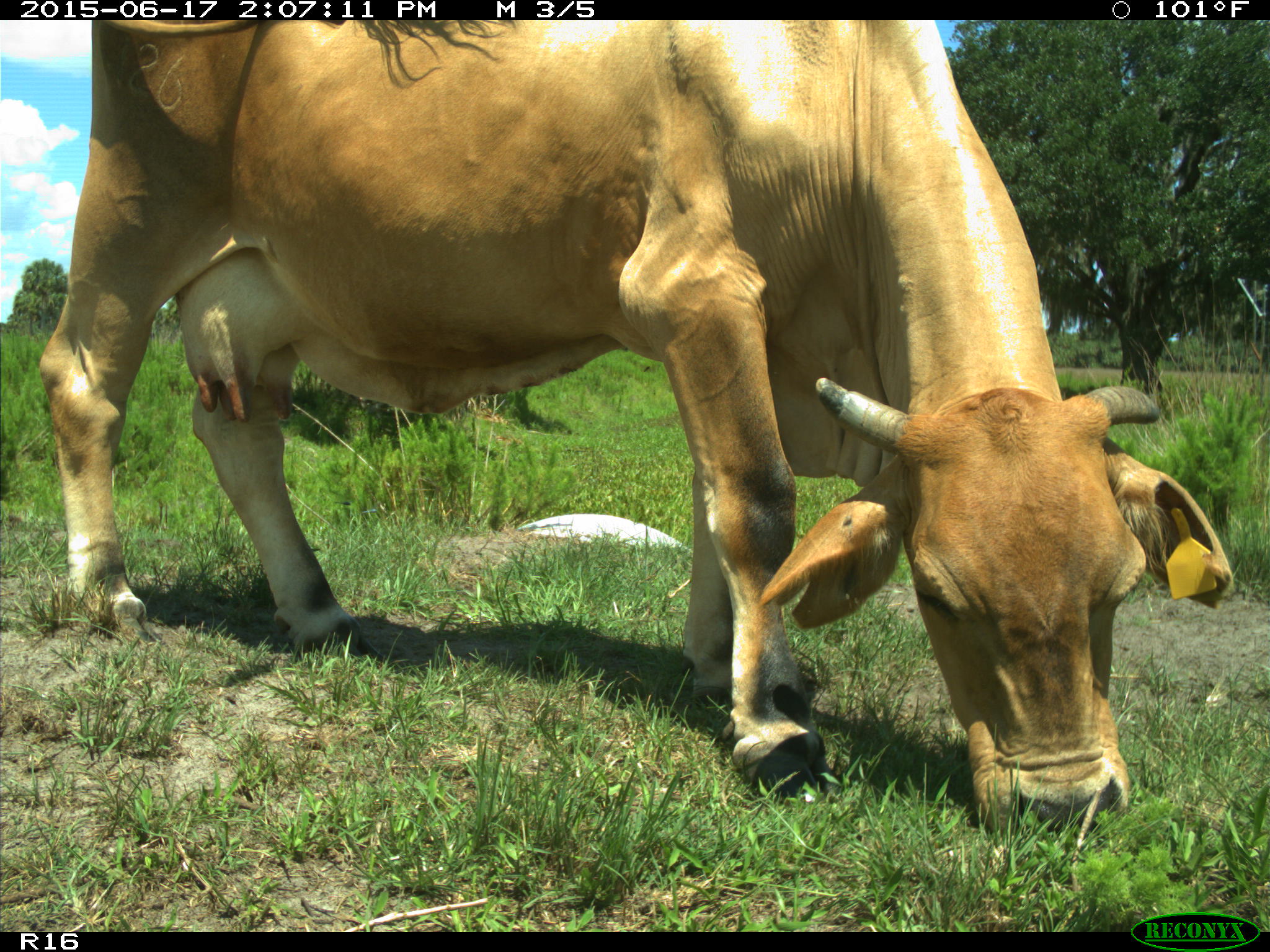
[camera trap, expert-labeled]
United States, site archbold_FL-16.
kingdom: Animalia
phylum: Chordata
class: Mammalia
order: Artiodactyla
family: Bovidae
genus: Bos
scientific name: Bos taurus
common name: domestic cow